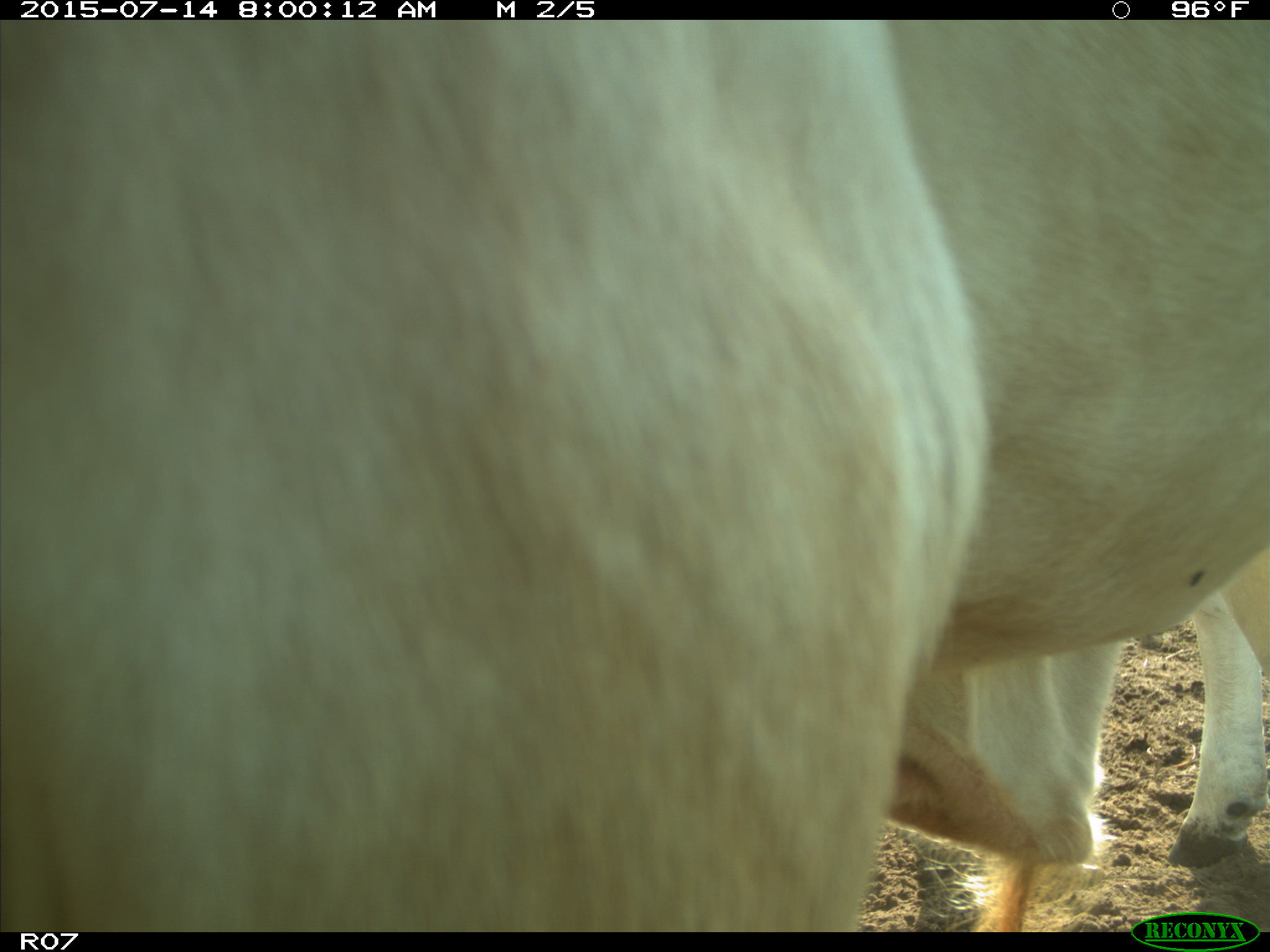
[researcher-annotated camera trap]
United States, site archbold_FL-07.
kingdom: Animalia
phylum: Chordata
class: Mammalia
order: Artiodactyla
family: Bovidae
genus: Bos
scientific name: Bos taurus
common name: domestic cow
Bos taurus (domestic cow).